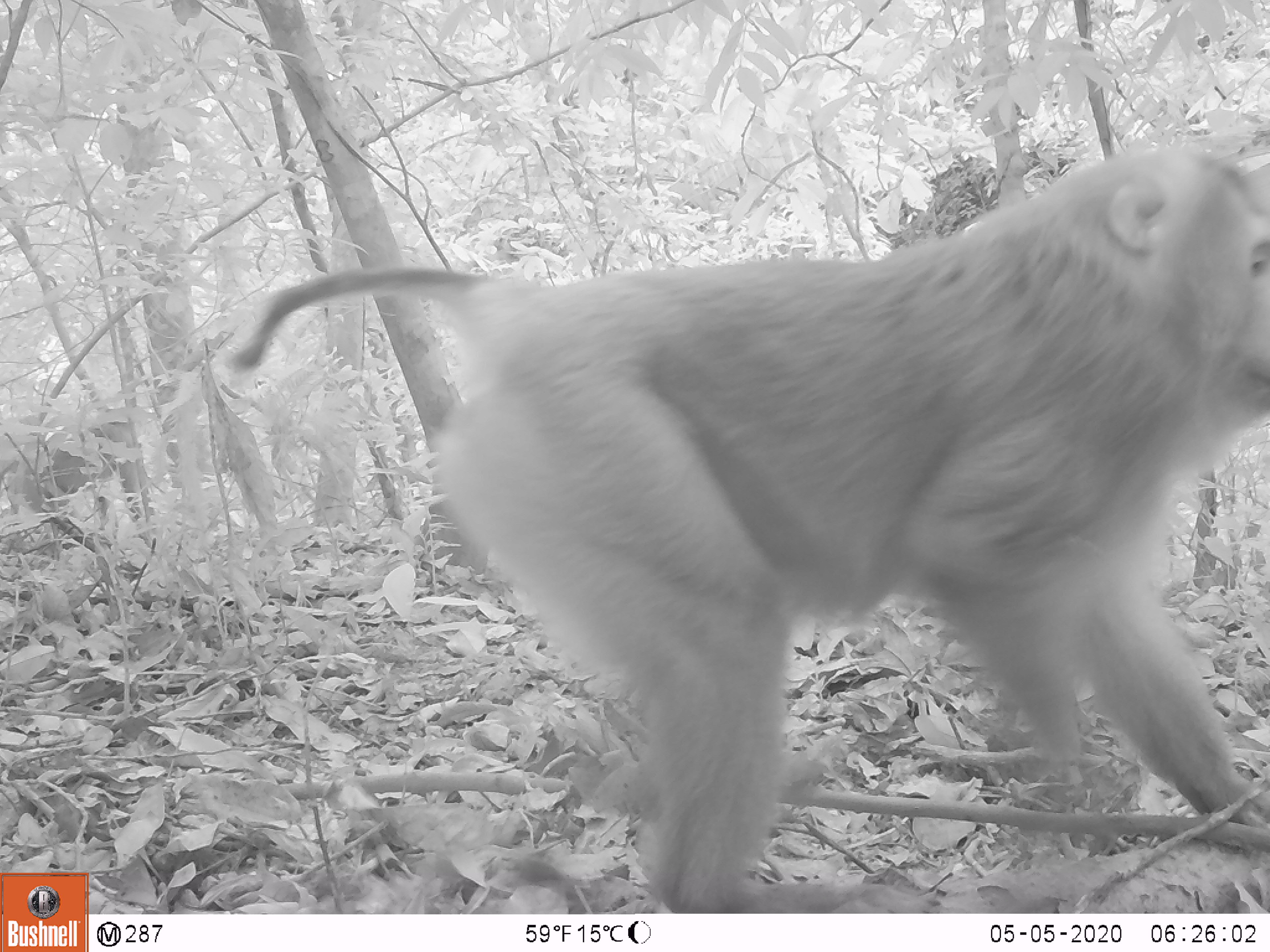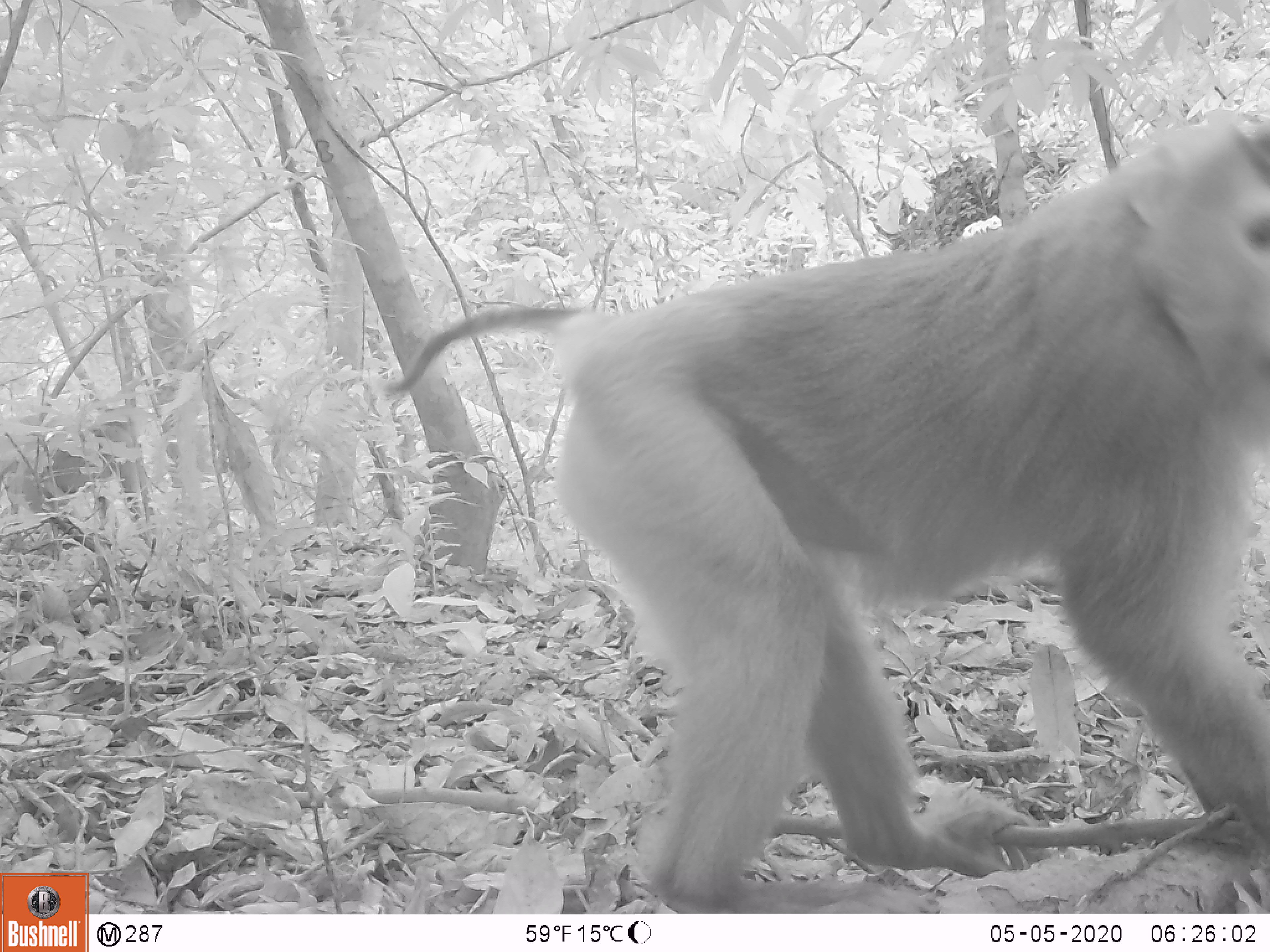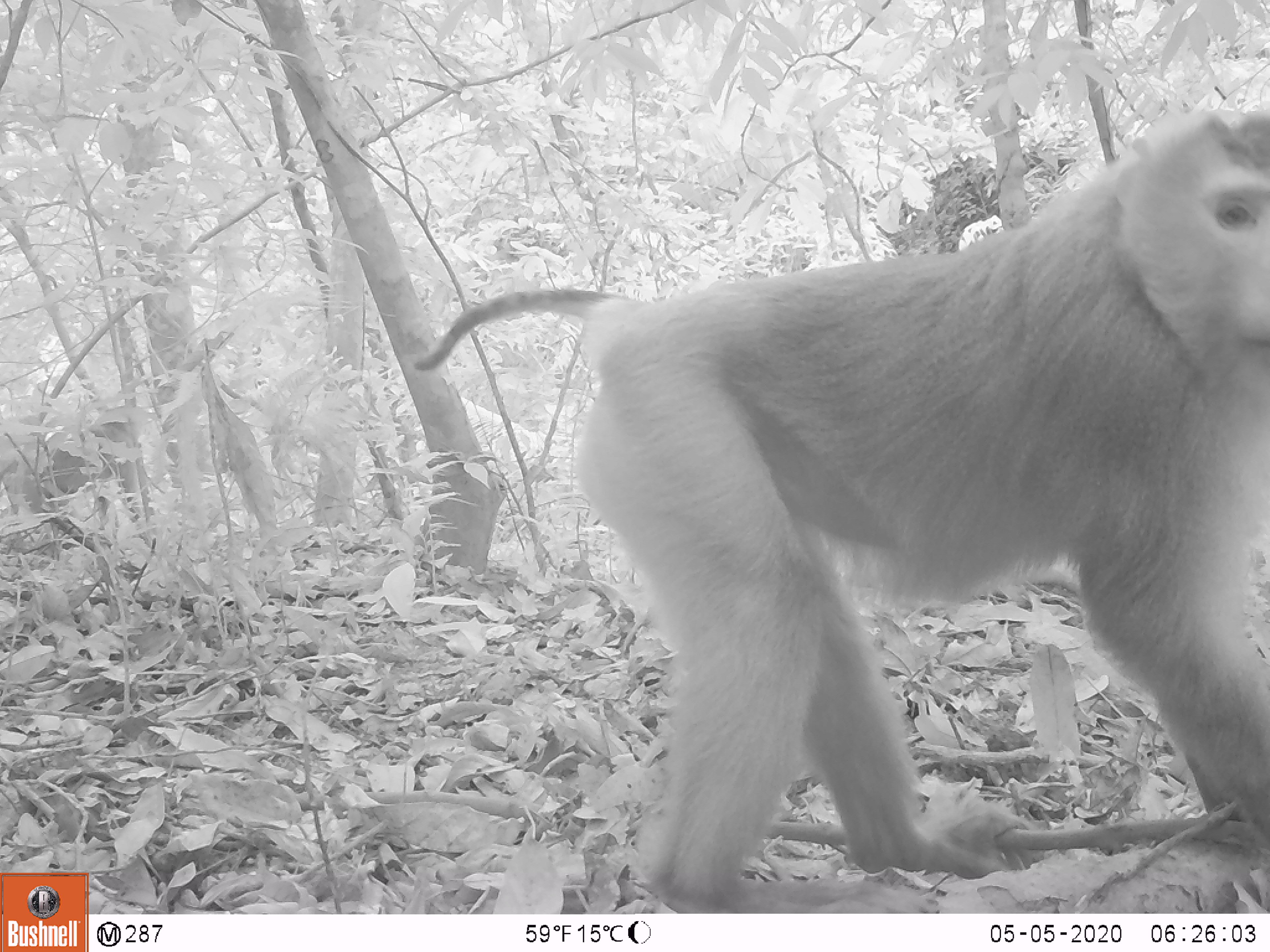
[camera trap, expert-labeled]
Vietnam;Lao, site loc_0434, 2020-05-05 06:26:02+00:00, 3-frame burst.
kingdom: Animalia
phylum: Chordata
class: Mammalia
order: Primates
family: Cercopithecidae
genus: Macaca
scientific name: Macaca nemestrina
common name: pig-tailed macaque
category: pig tailed macaque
Pig tailed macaque (pig-tailed macaque) (Macaca nemestrina). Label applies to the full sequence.